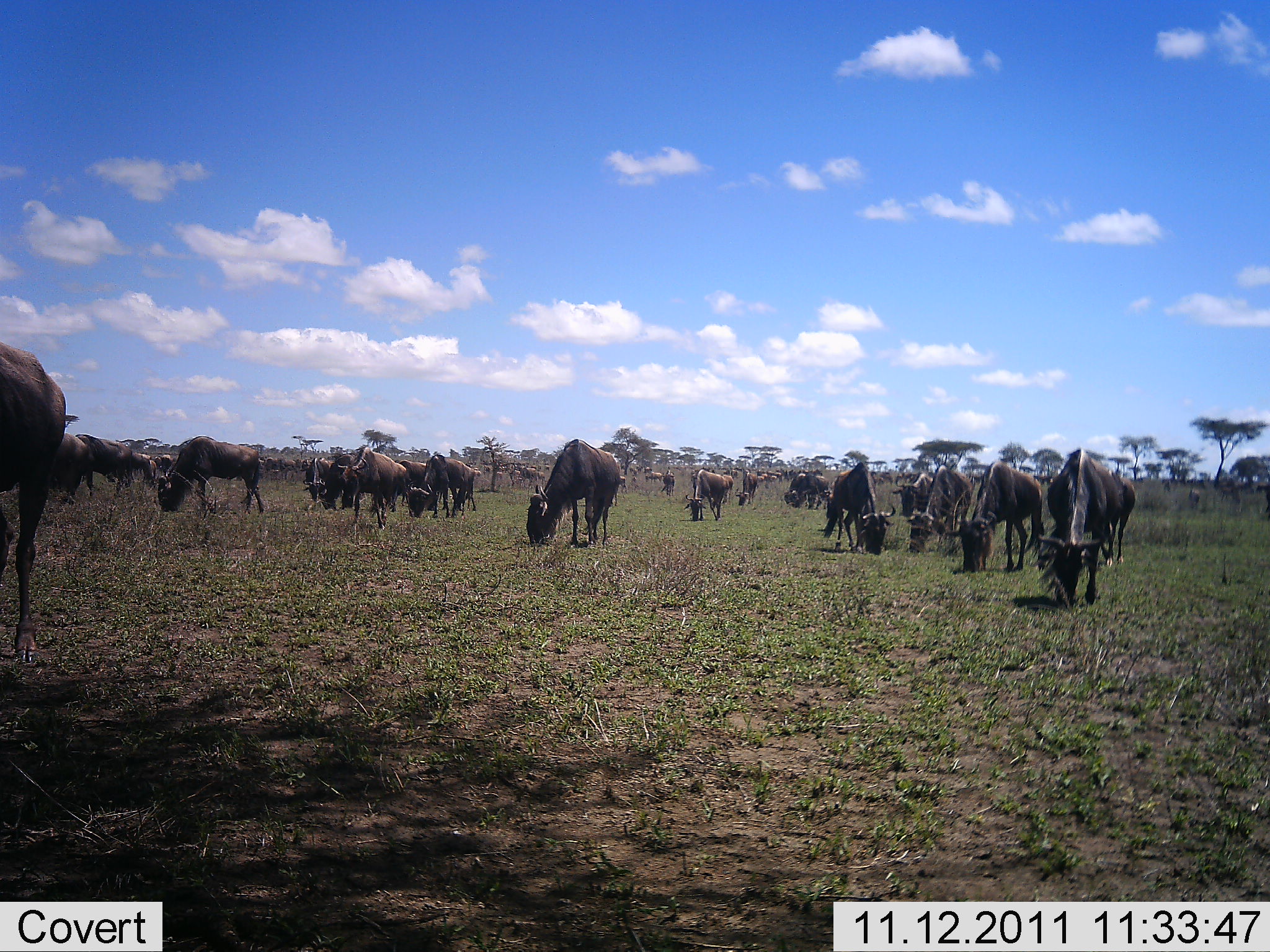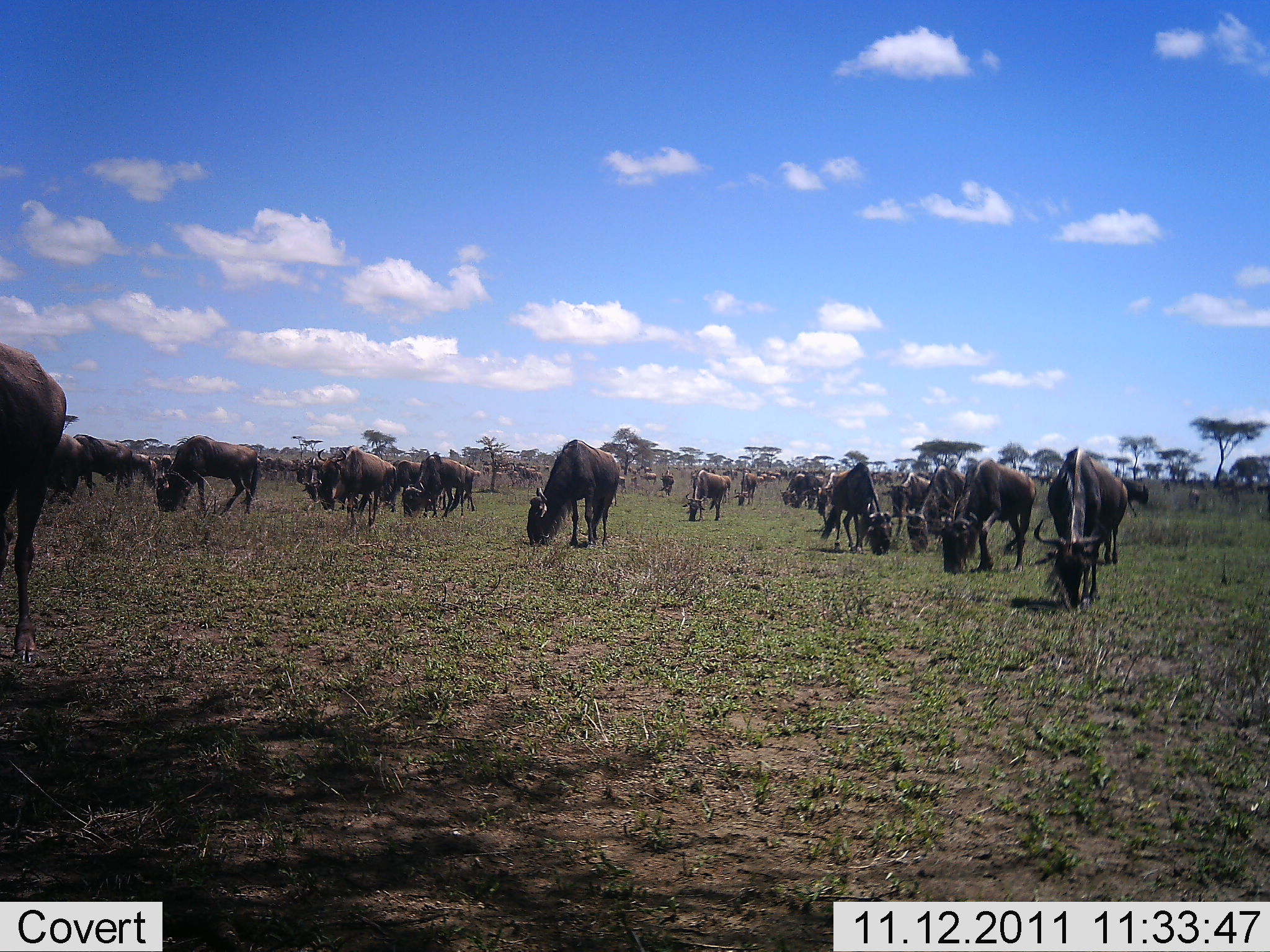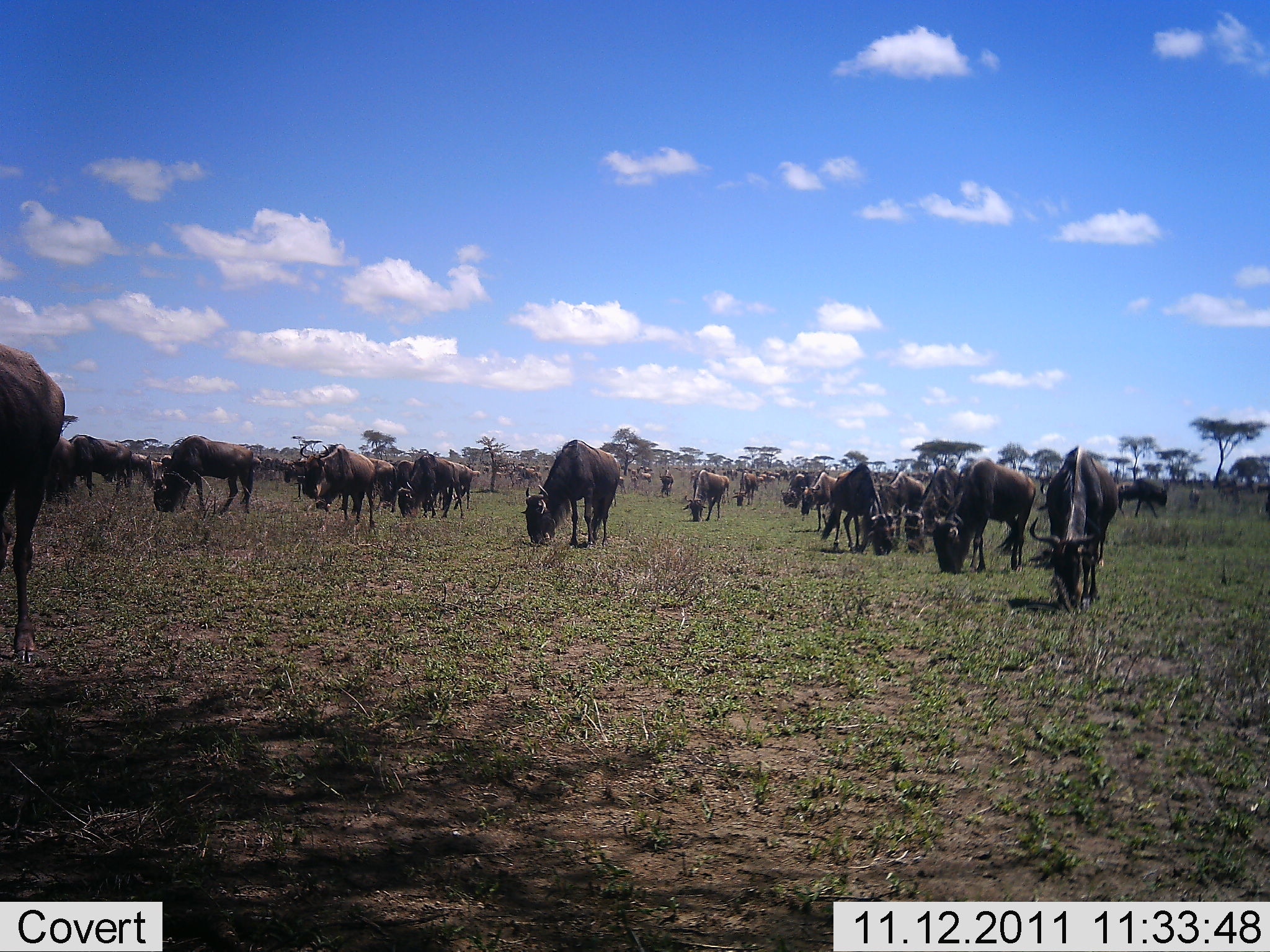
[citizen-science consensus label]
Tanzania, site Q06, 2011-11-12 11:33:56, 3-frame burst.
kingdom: Animalia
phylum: Chordata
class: Mammalia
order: Artiodactyla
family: Bovidae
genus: Connochaetes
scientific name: Connochaetes taurinus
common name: blue wildebeest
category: wildebeest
Wildebeest (blue wildebeest) (Connochaetes taurinus), count 11-50. Behavior (volunteer vote fractions): standing 40%, resting 0%, moving 10%, interacting 0%. Young present (vote fraction): 0%. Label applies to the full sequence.